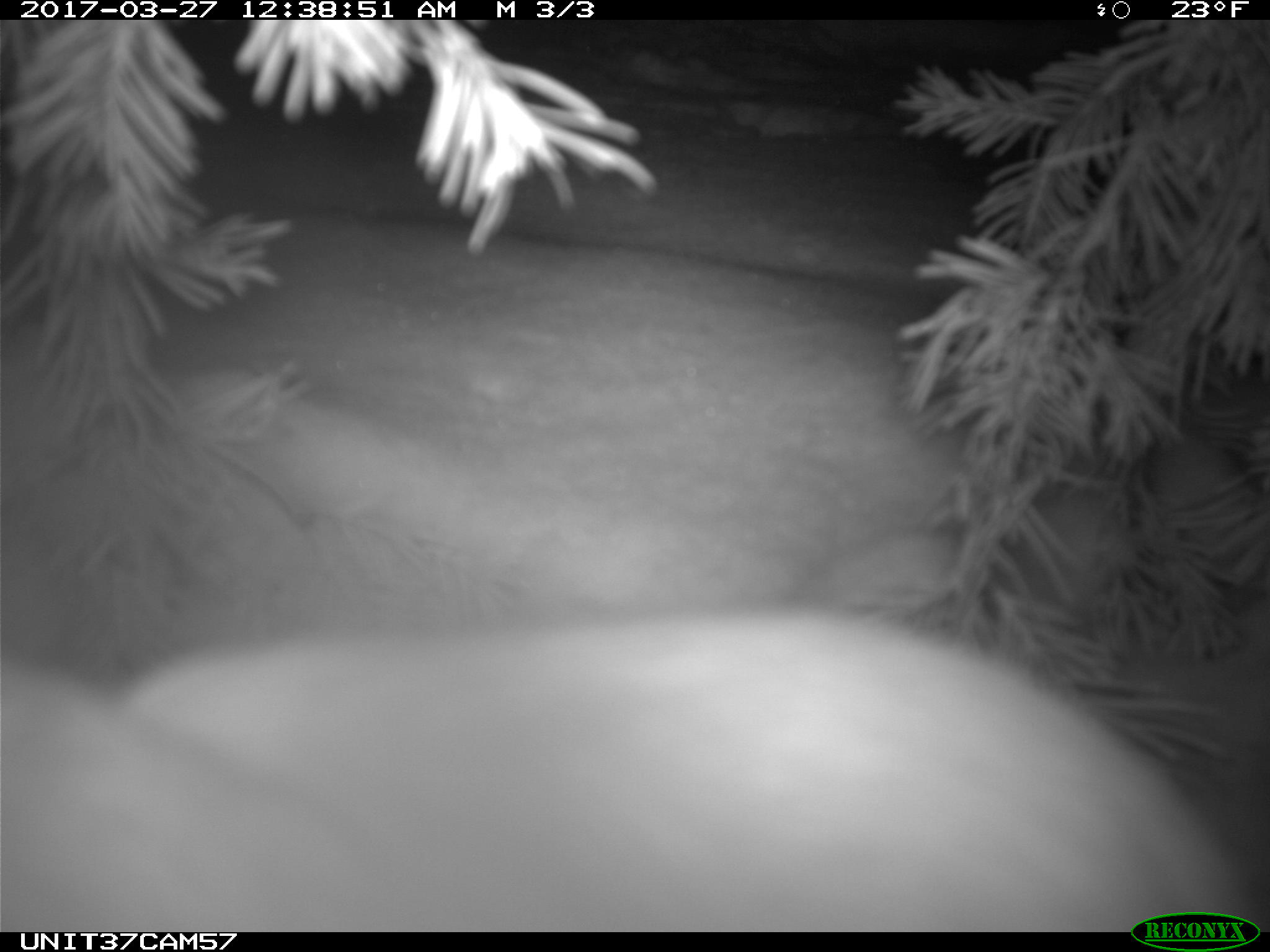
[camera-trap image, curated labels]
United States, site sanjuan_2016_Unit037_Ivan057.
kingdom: Animalia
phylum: Chordata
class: Mammalia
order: Lagomorpha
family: Leporidae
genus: Lepus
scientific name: Lepus americanus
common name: snowshoe hare